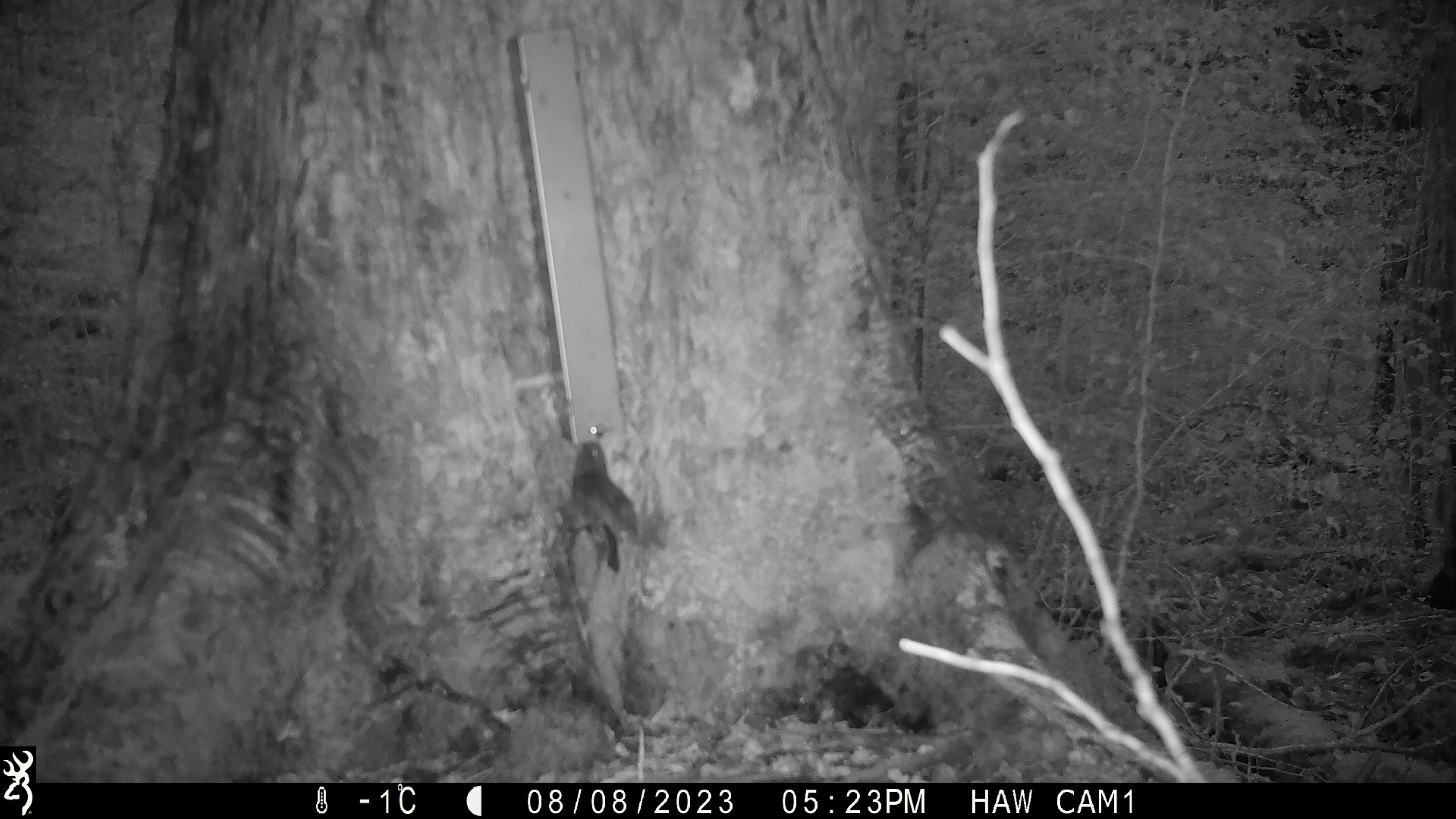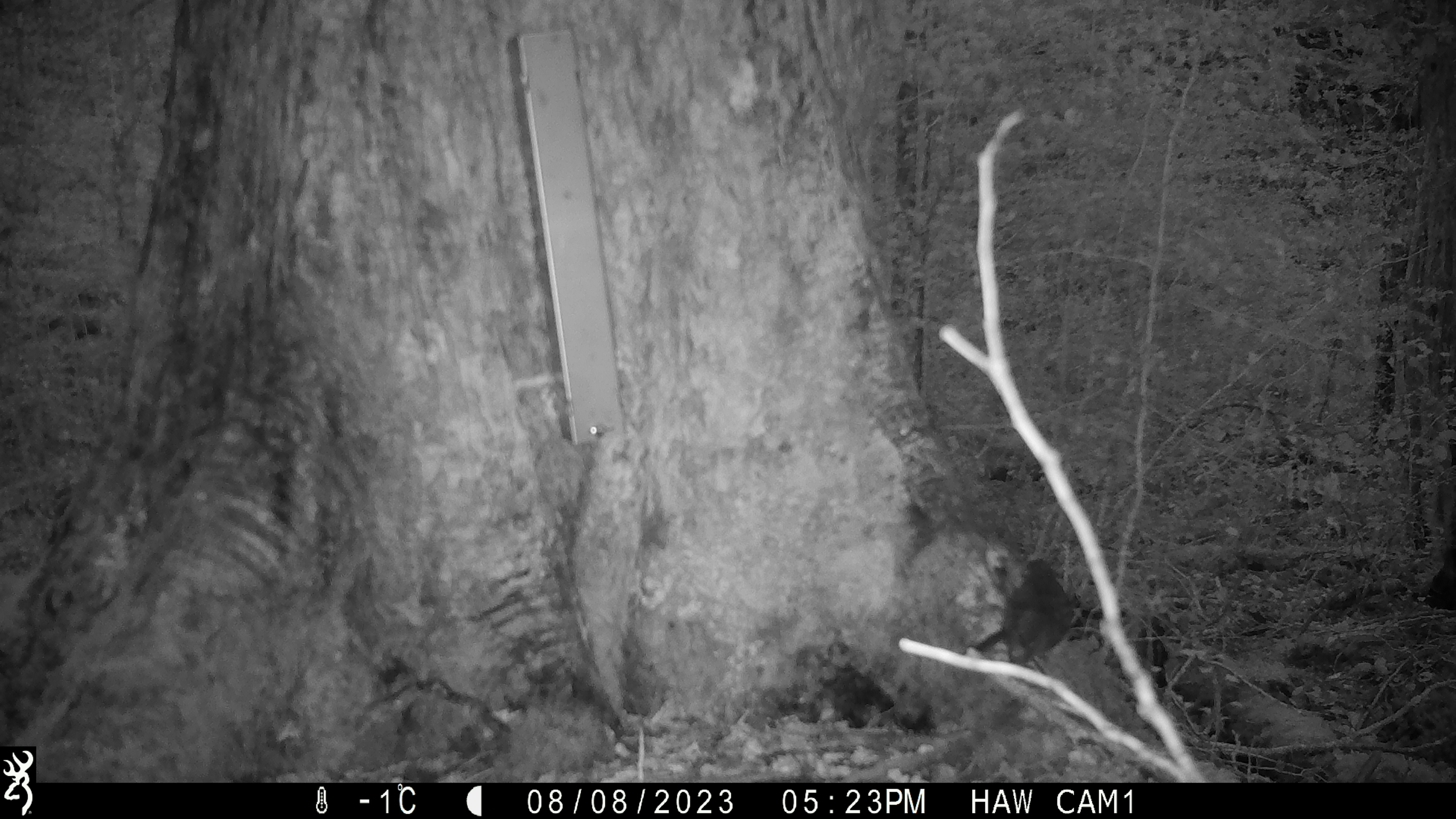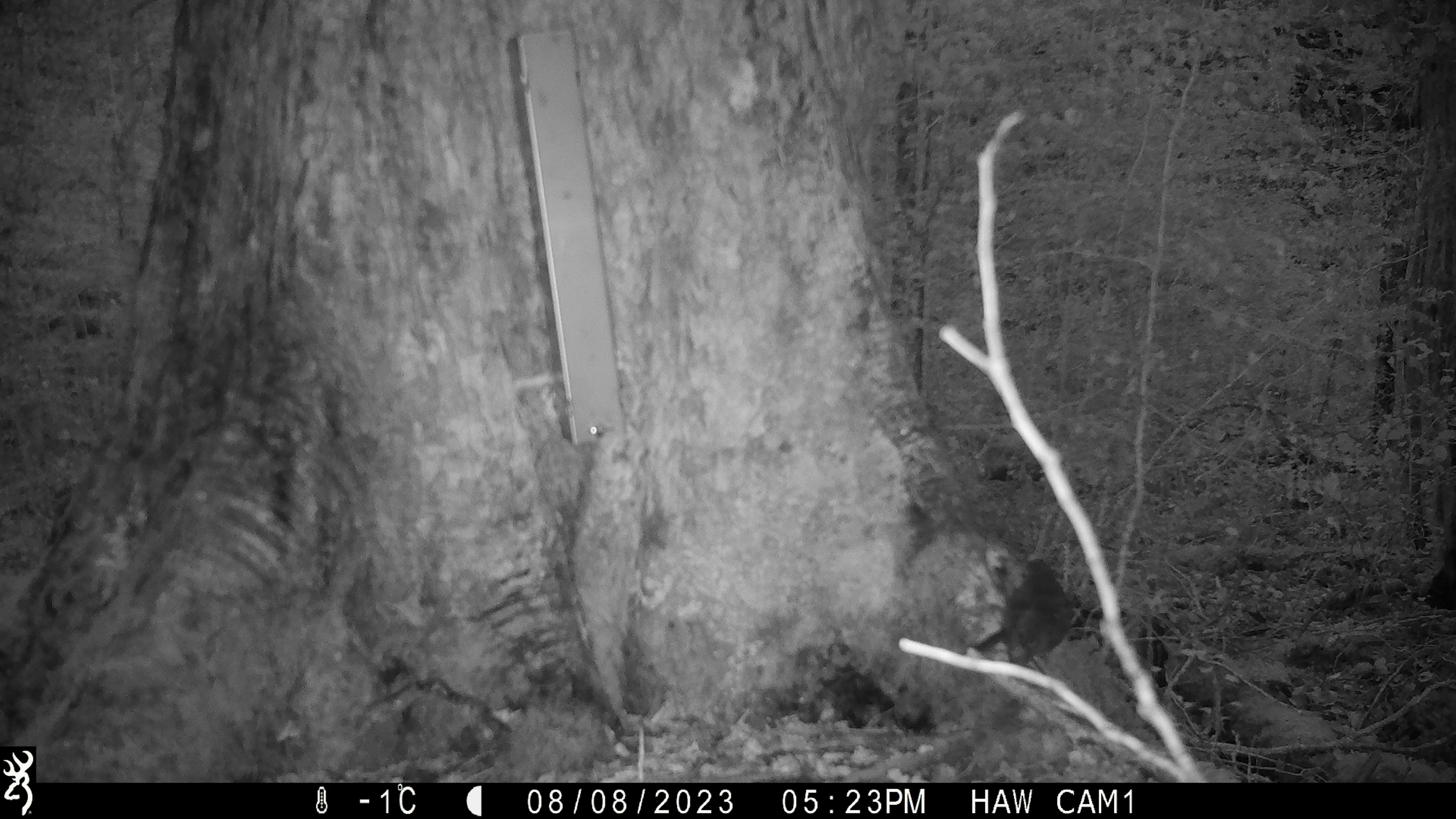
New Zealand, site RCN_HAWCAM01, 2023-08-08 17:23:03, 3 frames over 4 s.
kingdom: Animalia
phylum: Chordata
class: Aves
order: Passeriformes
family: Petroicidae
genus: Petroica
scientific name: Petroica australis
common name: new zealand robin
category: robin